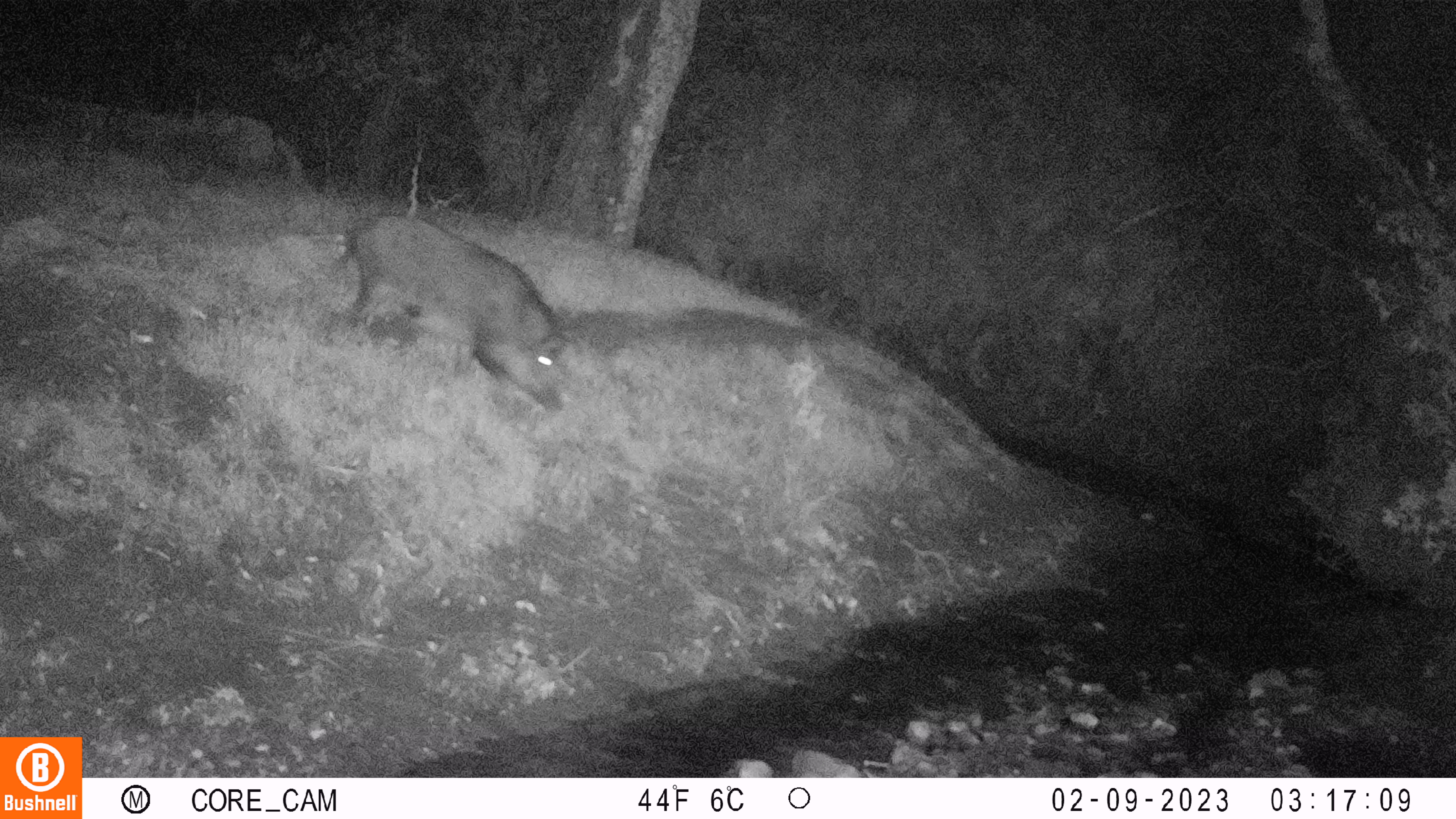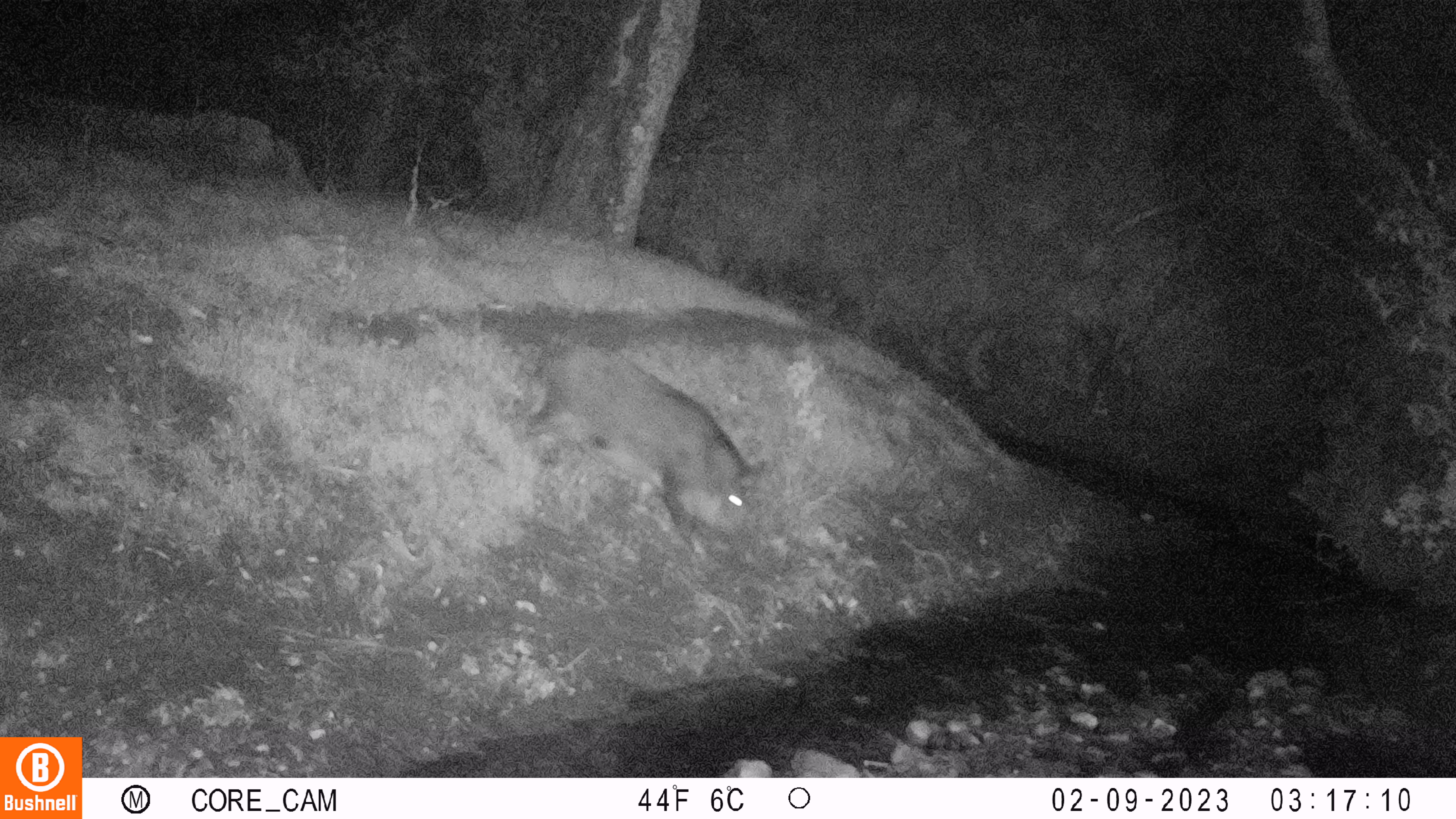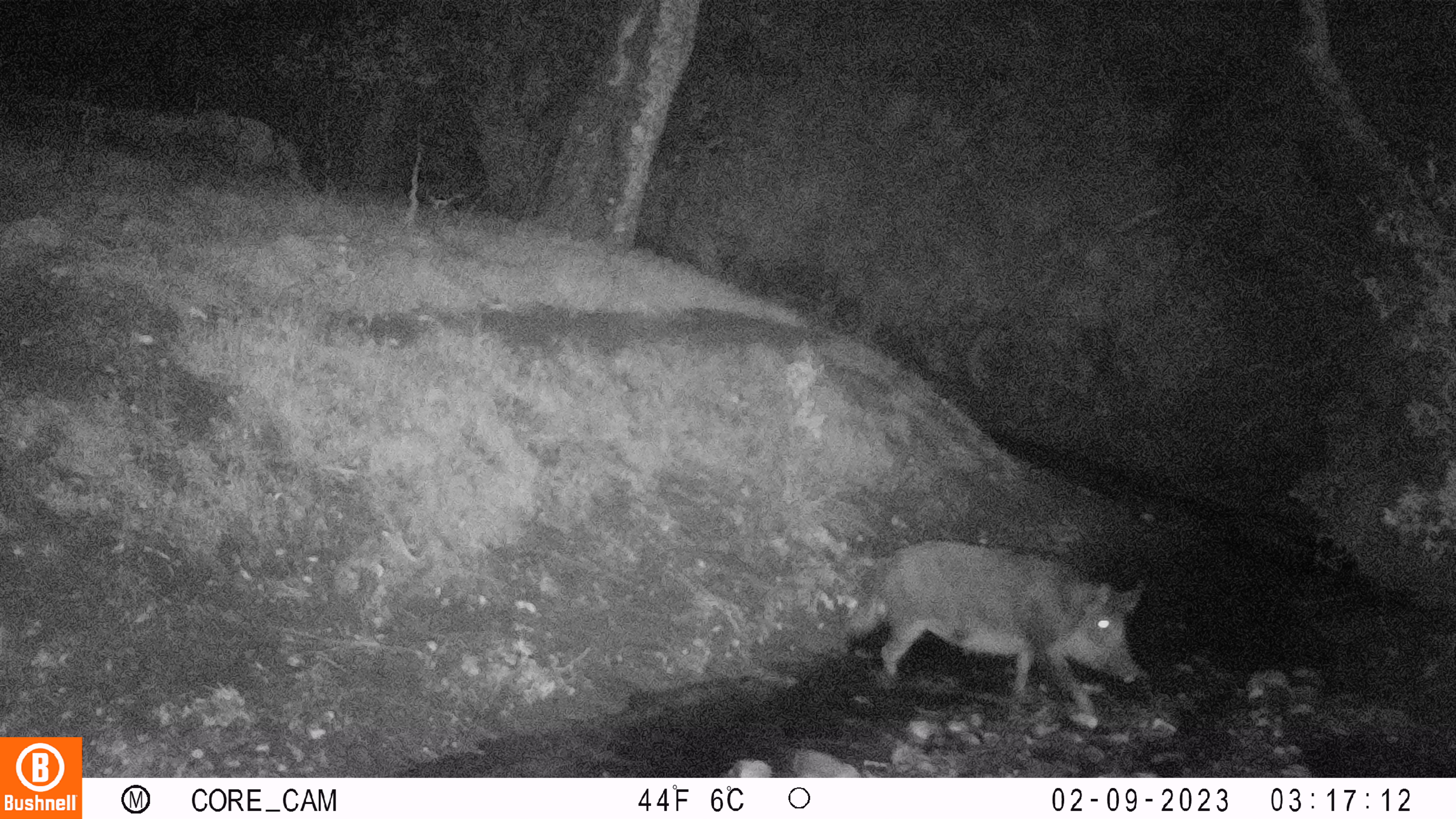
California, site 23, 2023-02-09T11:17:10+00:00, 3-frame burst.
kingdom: Animalia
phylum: Chordata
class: Mammalia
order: Artiodactyla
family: Suidae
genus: Sus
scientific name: Sus scrofa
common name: wild boar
Wild boar (Sus scrofa).